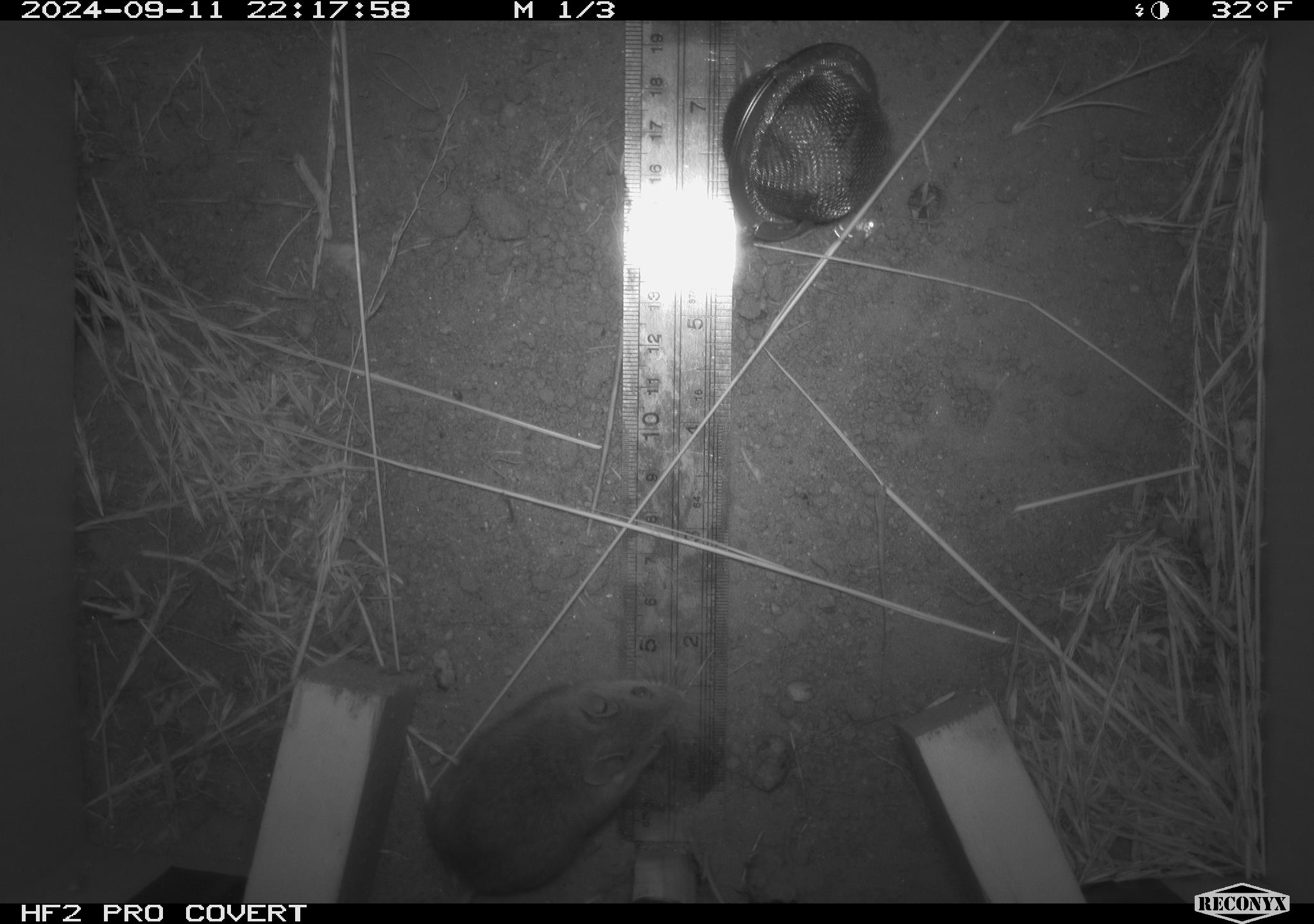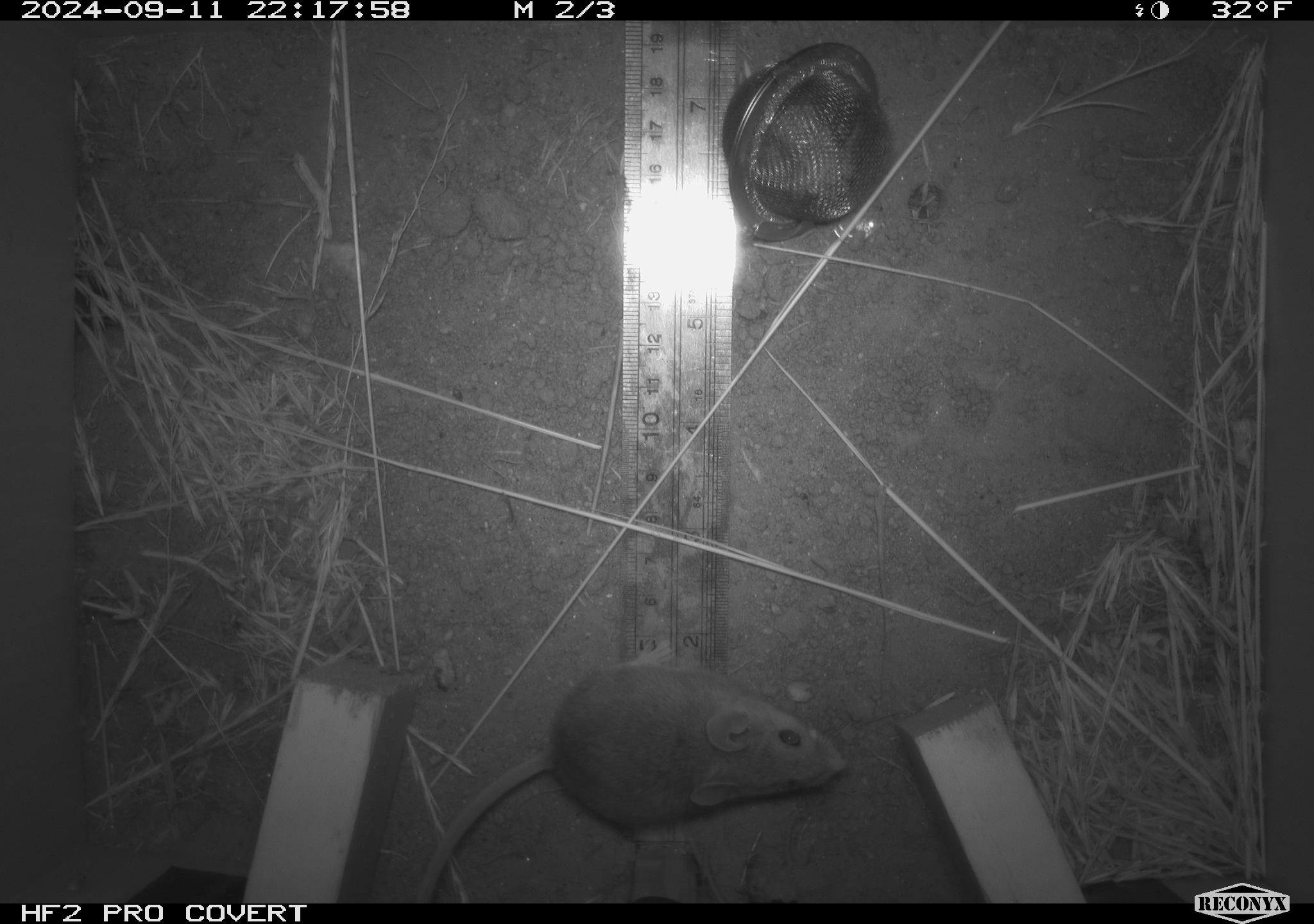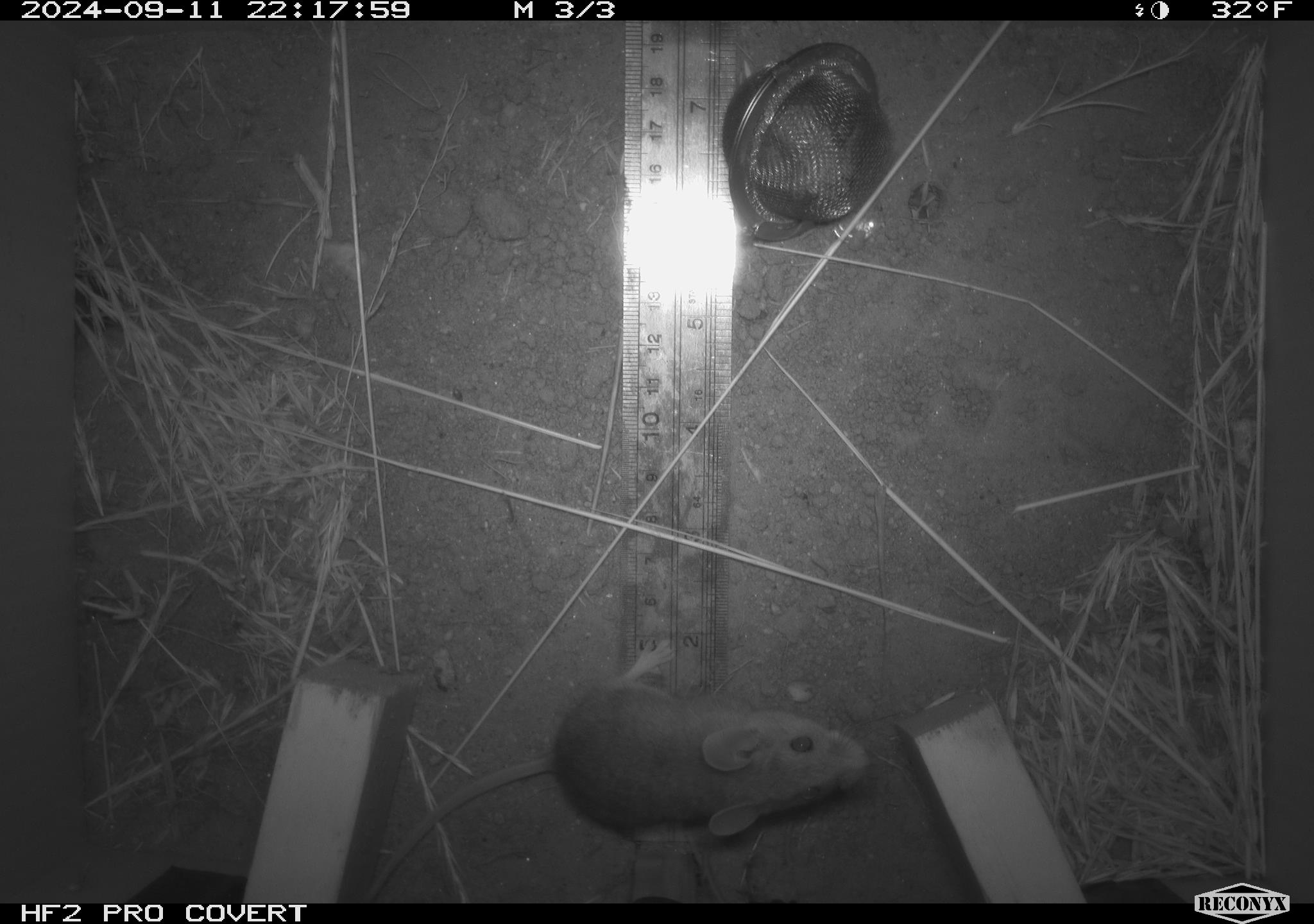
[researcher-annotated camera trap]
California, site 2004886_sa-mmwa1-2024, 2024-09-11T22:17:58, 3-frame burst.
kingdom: Animalia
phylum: Chordata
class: Mammalia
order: Rodentia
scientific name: Rodentia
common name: mouse species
Mouse species (Rodentia).